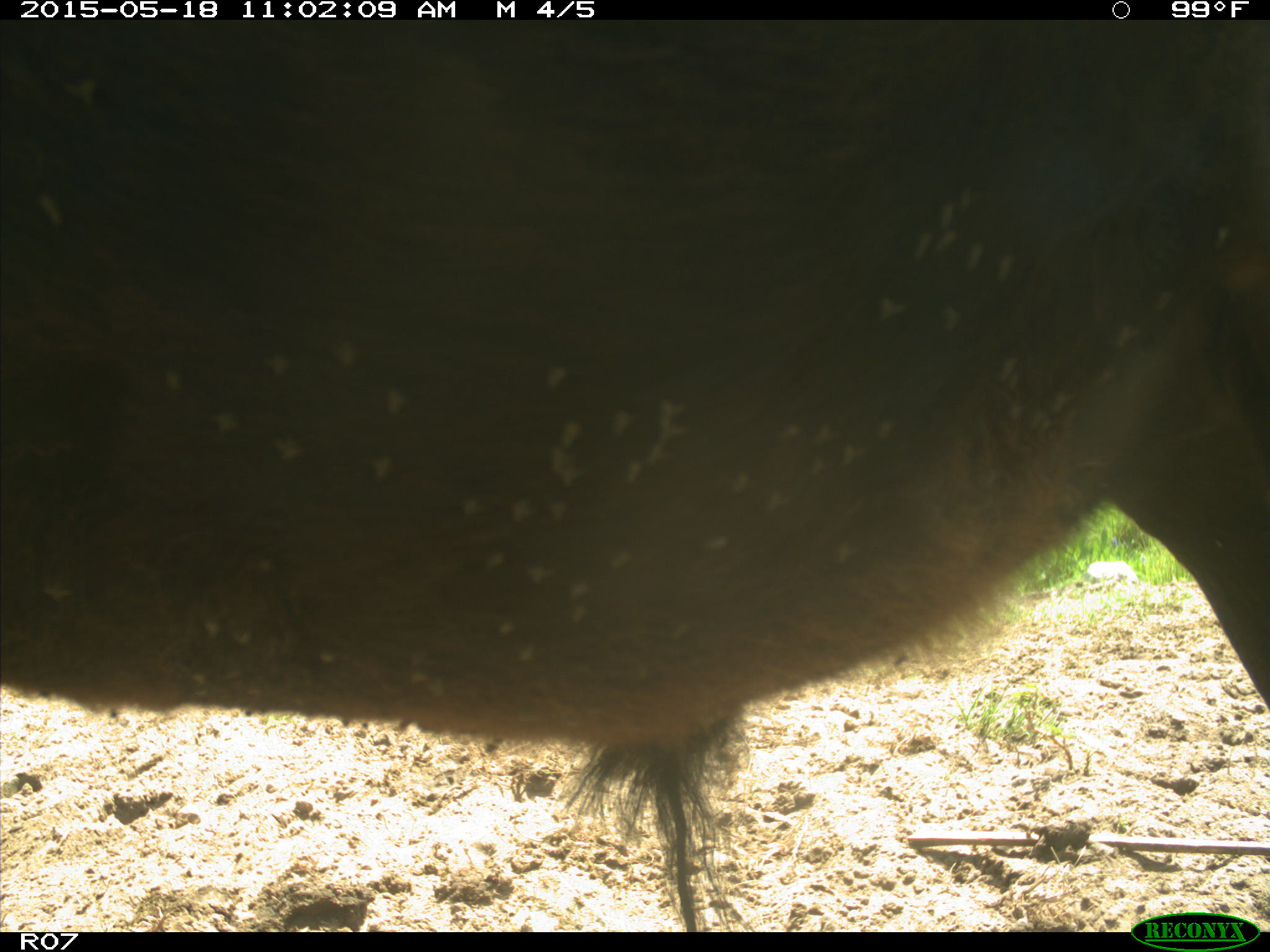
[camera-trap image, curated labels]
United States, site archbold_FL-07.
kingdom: Animalia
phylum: Chordata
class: Mammalia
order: Artiodactyla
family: Bovidae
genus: Bos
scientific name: Bos taurus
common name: domestic cow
Bos taurus (domestic cow).